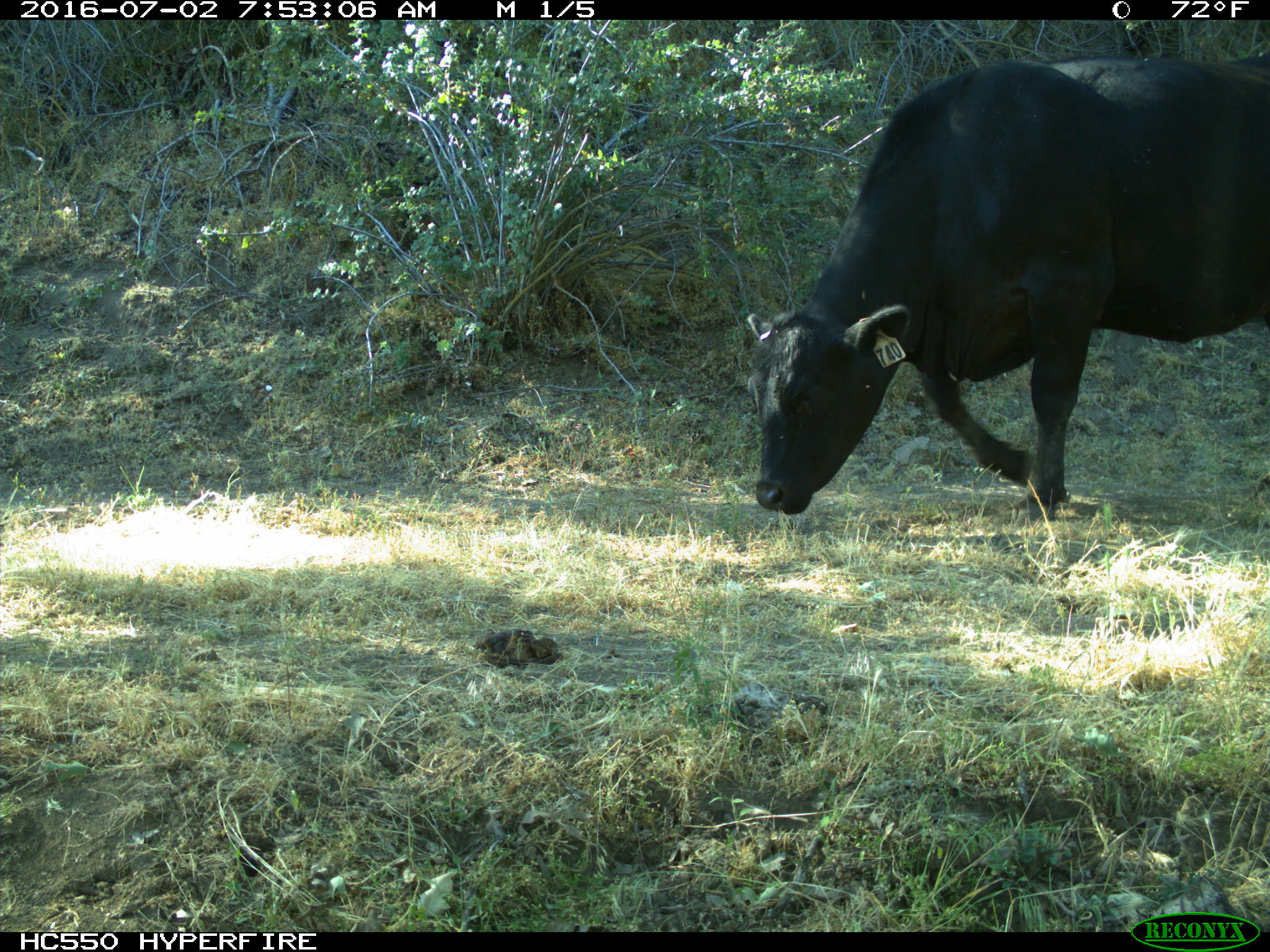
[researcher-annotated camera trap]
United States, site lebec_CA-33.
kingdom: Animalia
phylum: Chordata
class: Mammalia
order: Artiodactyla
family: Bovidae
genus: Bos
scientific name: Bos taurus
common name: domestic cow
Bos taurus (domestic cow).